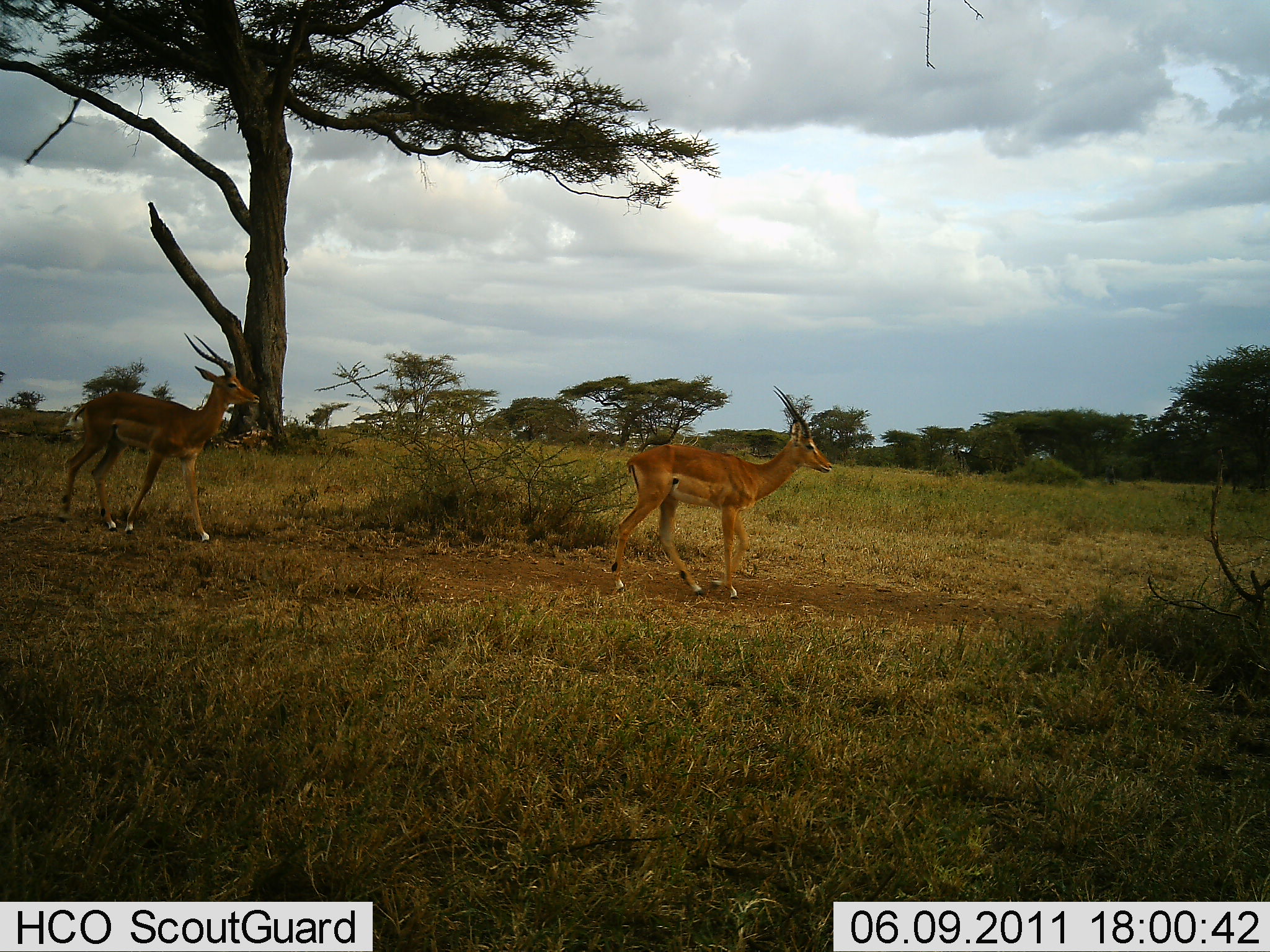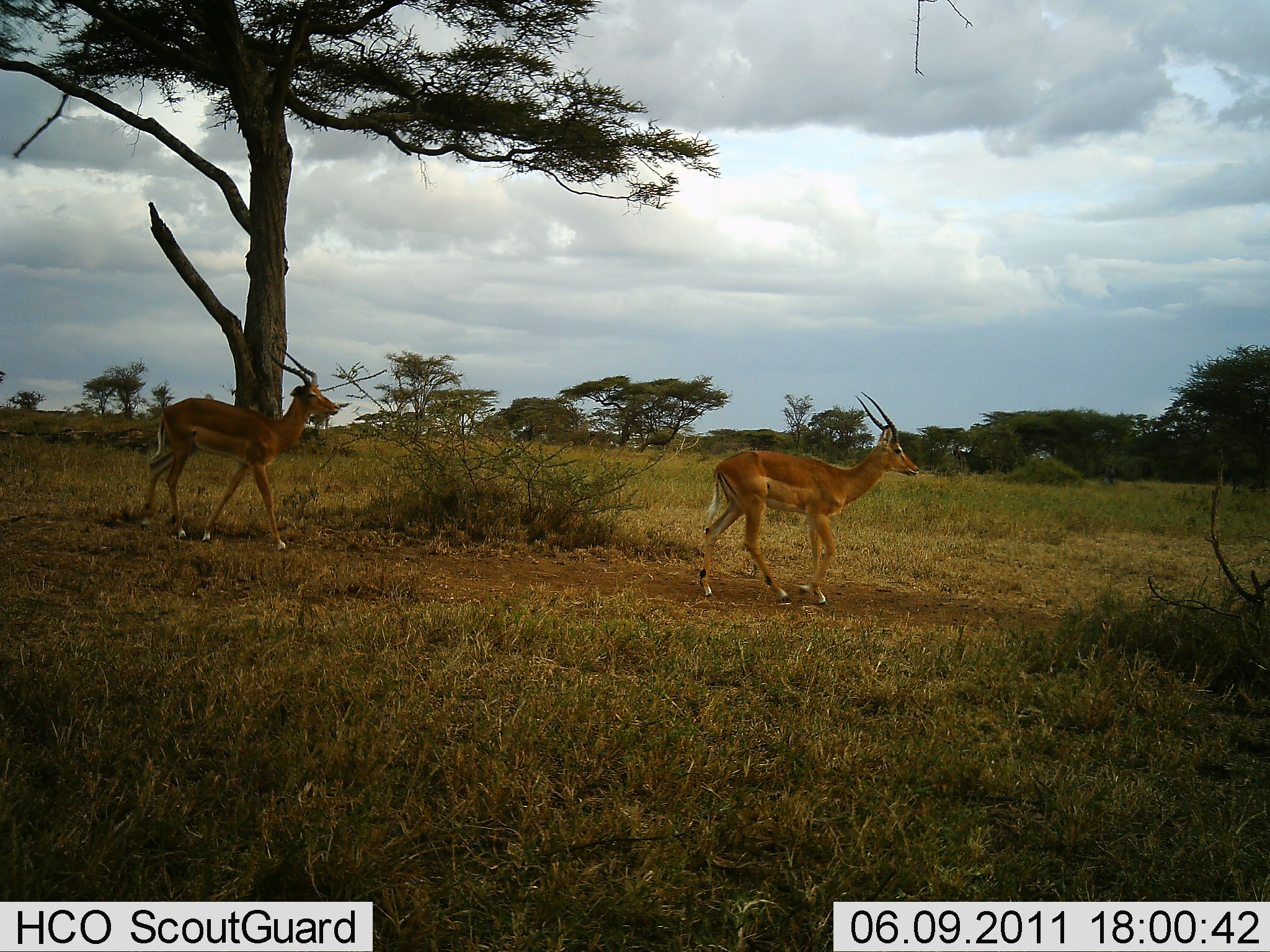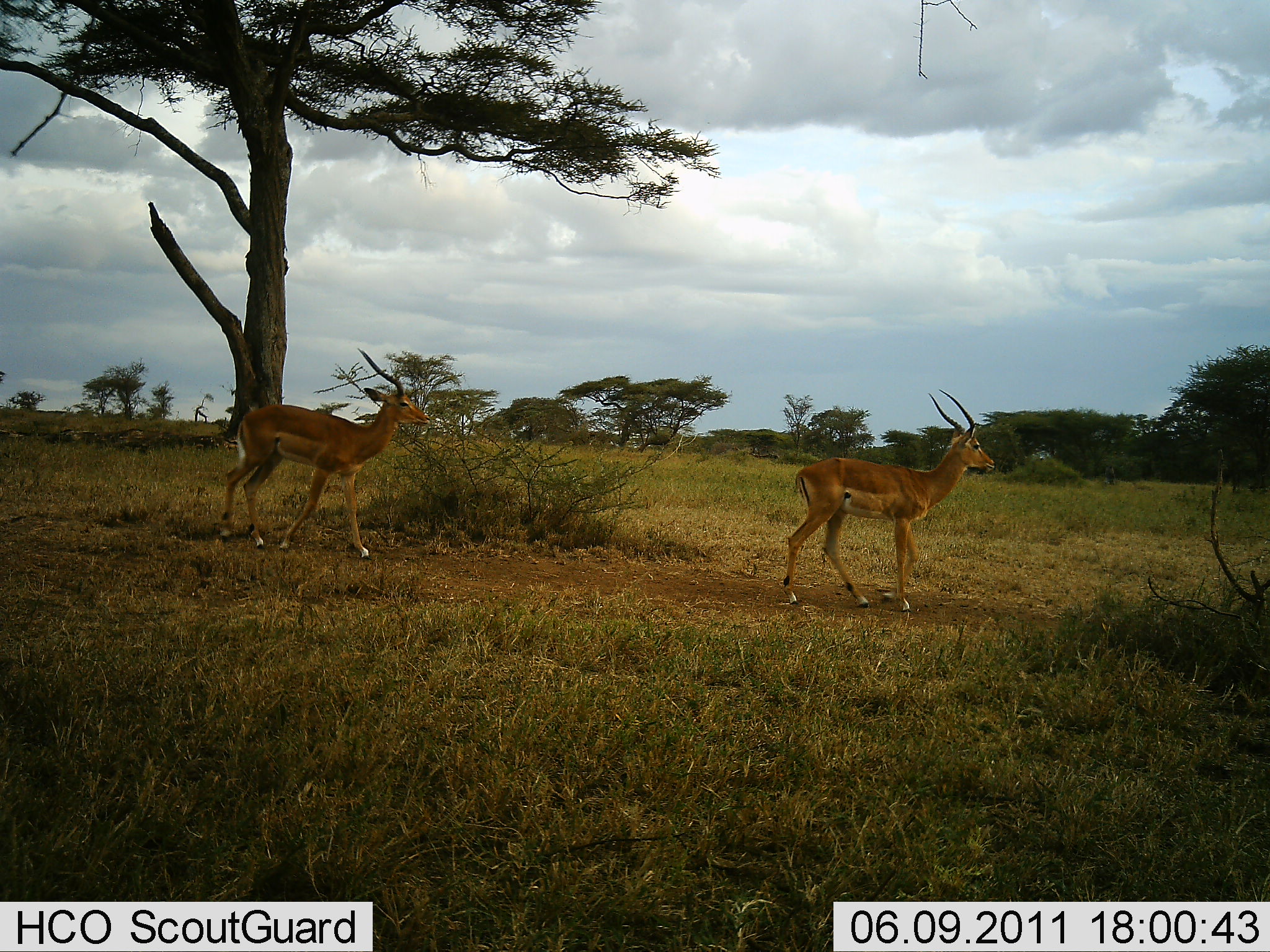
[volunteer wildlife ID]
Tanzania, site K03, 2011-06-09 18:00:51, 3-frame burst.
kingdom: Animalia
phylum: Chordata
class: Mammalia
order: Artiodactyla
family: Bovidae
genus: Aepyceros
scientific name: Aepyceros melampus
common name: impala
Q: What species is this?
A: Impala (Aepyceros melampus).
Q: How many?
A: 2.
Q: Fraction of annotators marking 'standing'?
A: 20%.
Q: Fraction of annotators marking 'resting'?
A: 0%.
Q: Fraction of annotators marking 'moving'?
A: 90%.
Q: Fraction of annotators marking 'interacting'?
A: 0%.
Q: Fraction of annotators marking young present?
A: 0%.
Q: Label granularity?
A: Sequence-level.